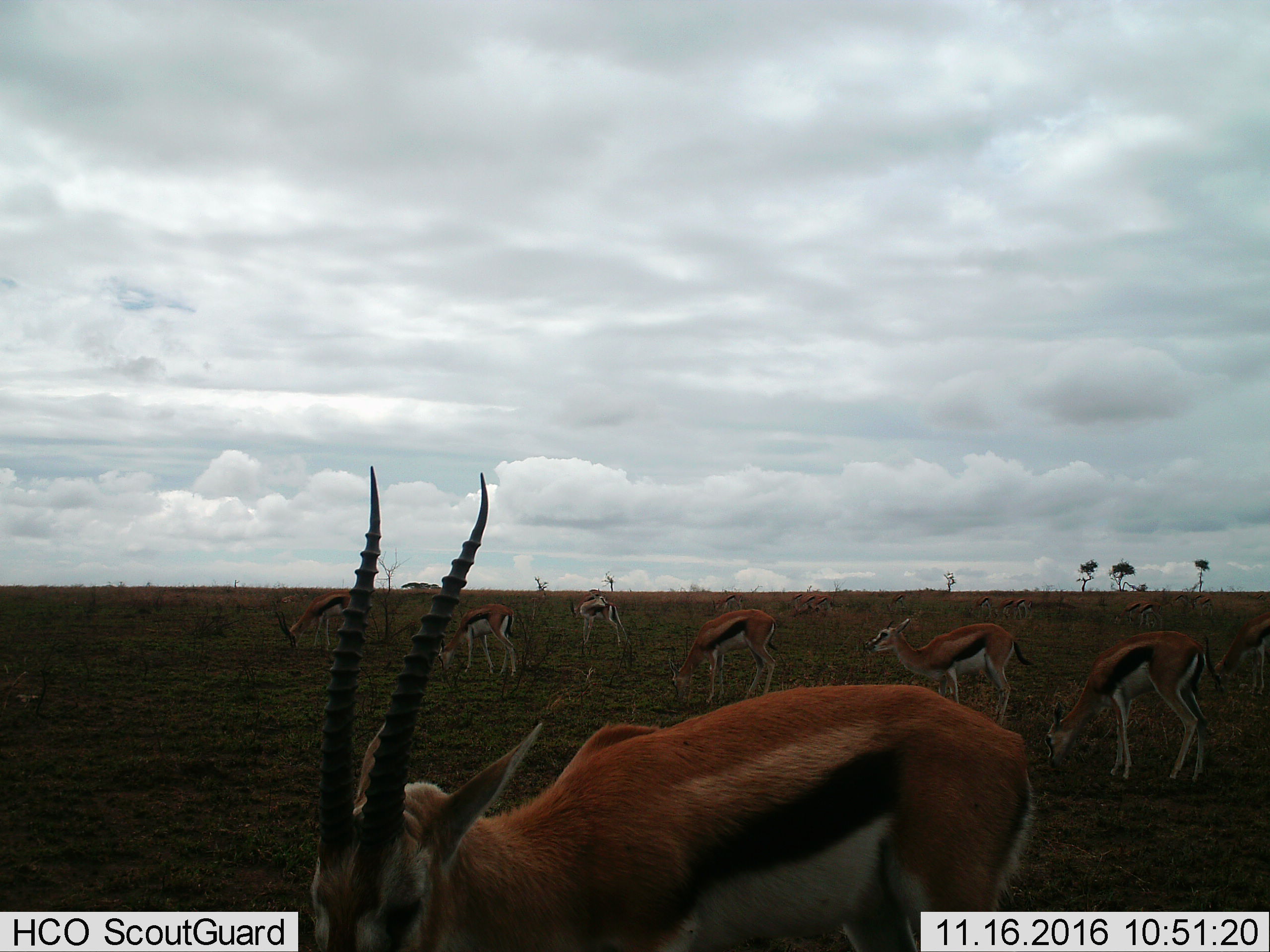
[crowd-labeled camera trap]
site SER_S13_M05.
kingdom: Animalia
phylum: Chordata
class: Mammalia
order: Artiodactyla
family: Bovidae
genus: Eudorcas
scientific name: Eudorcas thomsonii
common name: thomson's gazelle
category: gazellethomsons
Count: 11-50.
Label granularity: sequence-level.